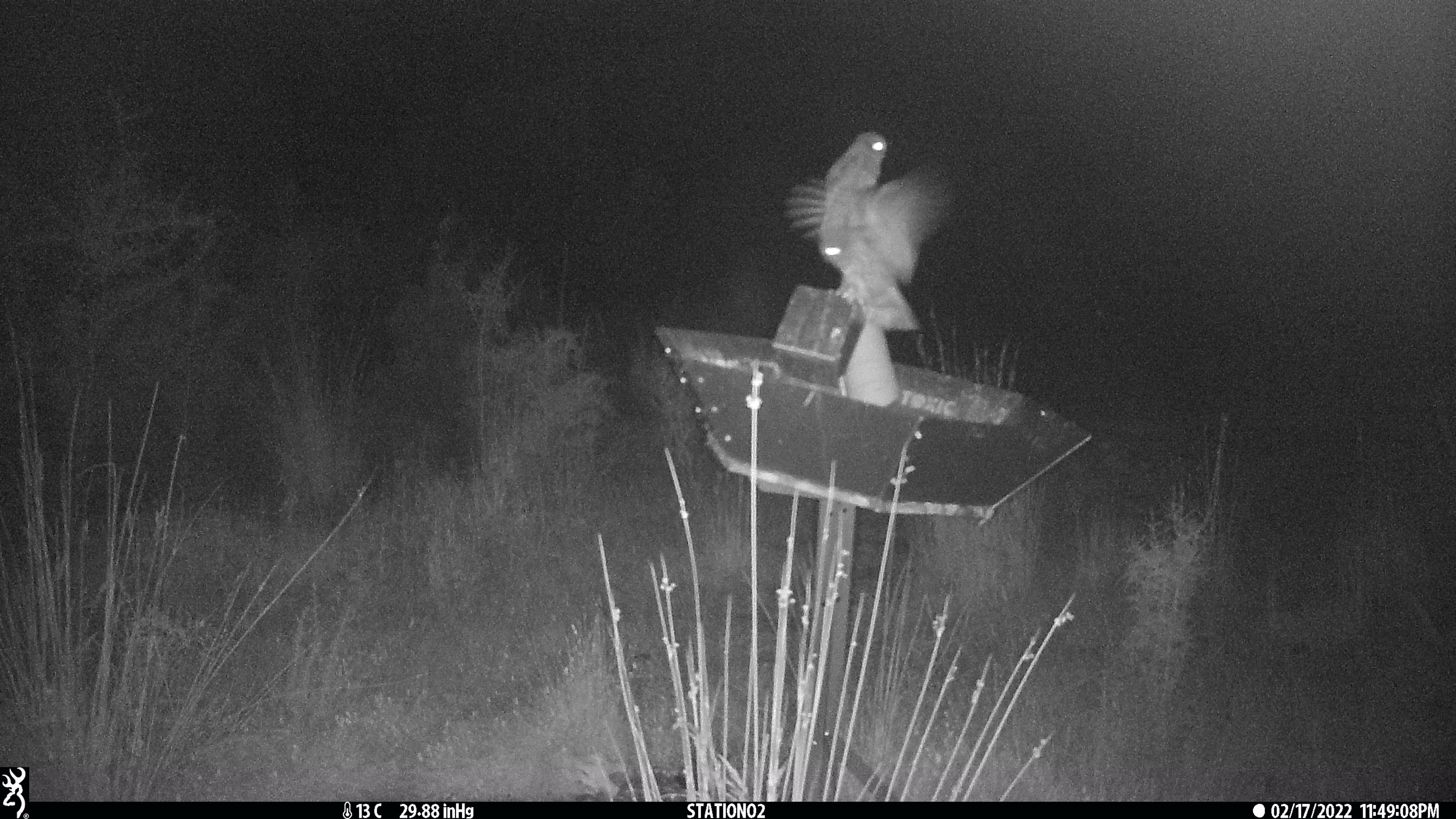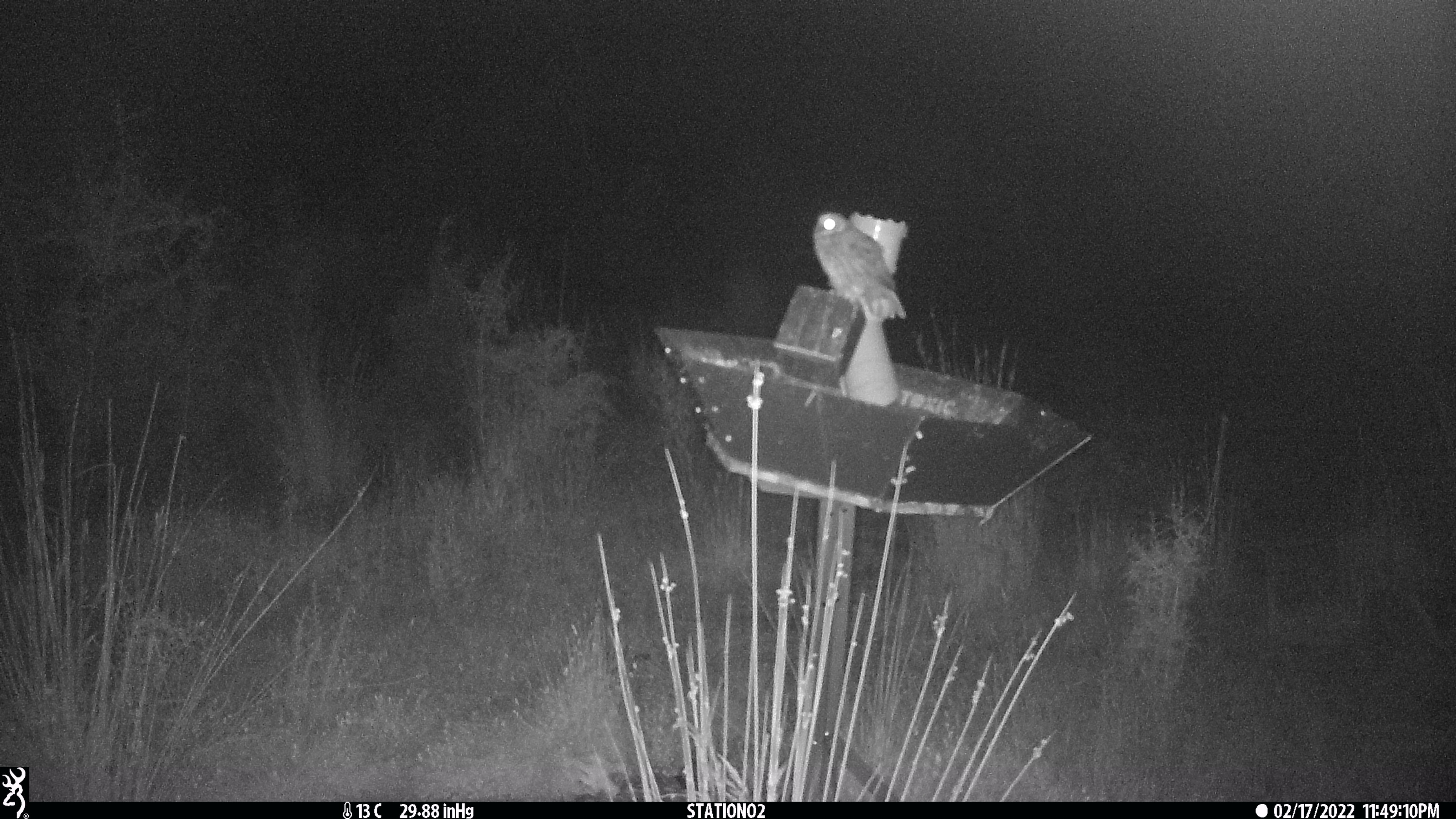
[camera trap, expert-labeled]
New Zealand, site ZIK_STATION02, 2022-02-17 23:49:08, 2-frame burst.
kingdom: Animalia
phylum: Chordata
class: Aves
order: Strigiformes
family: Strigidae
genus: Ninox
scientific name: Ninox novaeseelandiae novaeseelandiae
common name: morepork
Morepork (Ninox novaeseelandiae novaeseelandiae).